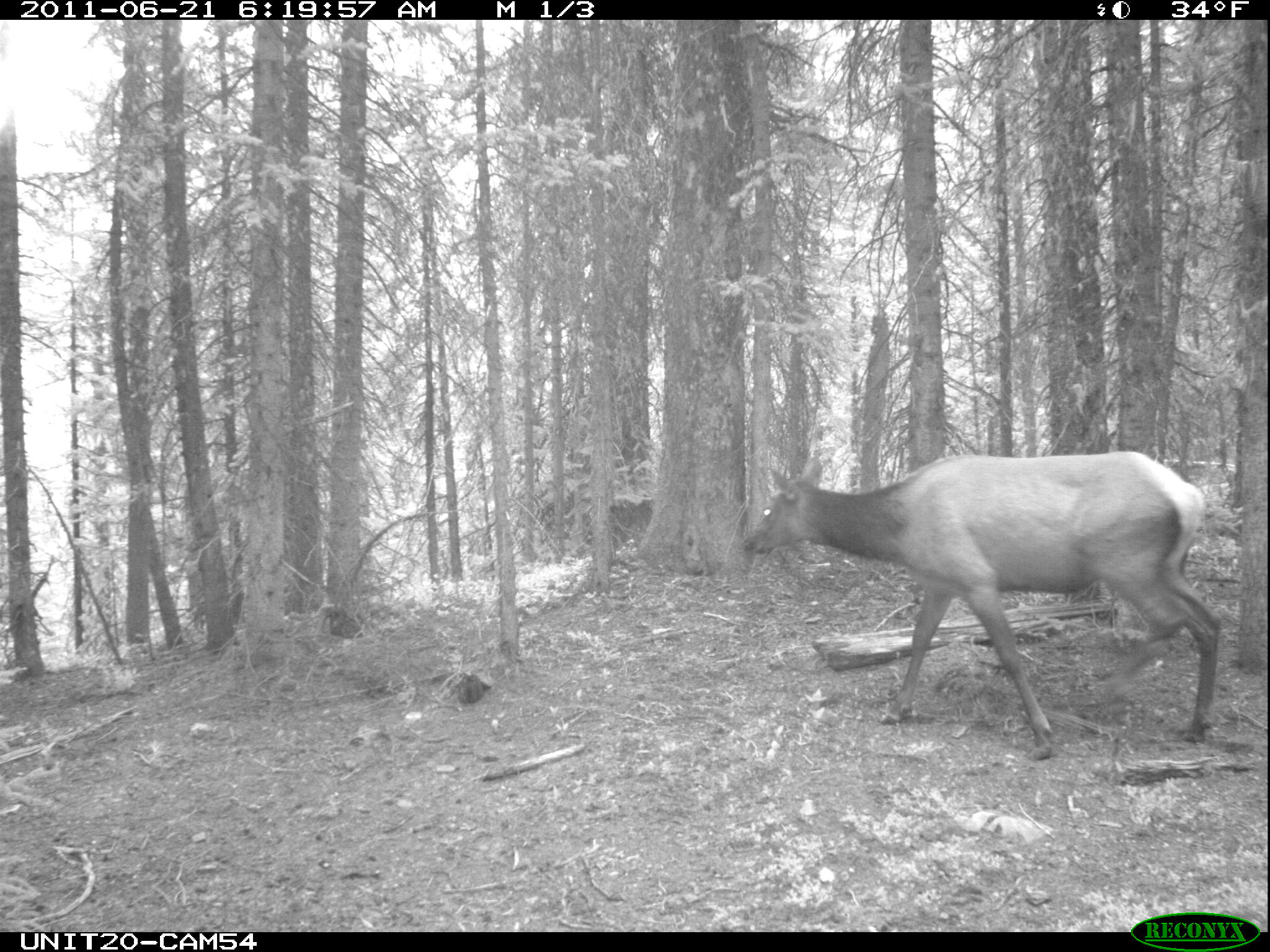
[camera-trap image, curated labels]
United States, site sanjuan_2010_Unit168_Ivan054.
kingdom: Animalia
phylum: Chordata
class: Mammalia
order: Artiodactyla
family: Cervidae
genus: Cervus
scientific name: Cervus elaphus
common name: red deer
Cervus elaphus (red deer).